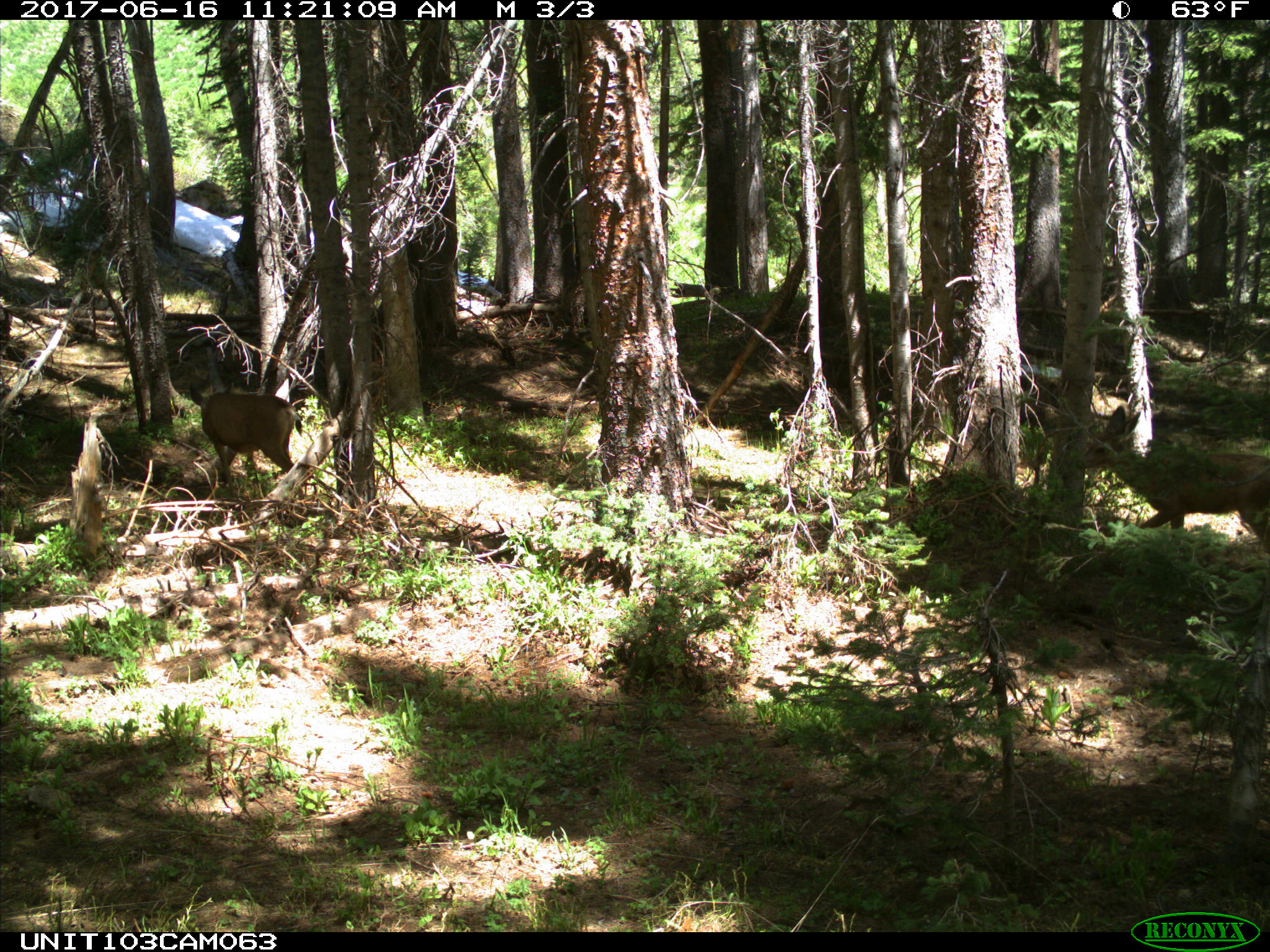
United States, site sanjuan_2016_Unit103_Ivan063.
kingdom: Animalia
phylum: Chordata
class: Mammalia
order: Artiodactyla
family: Cervidae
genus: Odocoileus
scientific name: Odocoileus hemionus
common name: mule deer